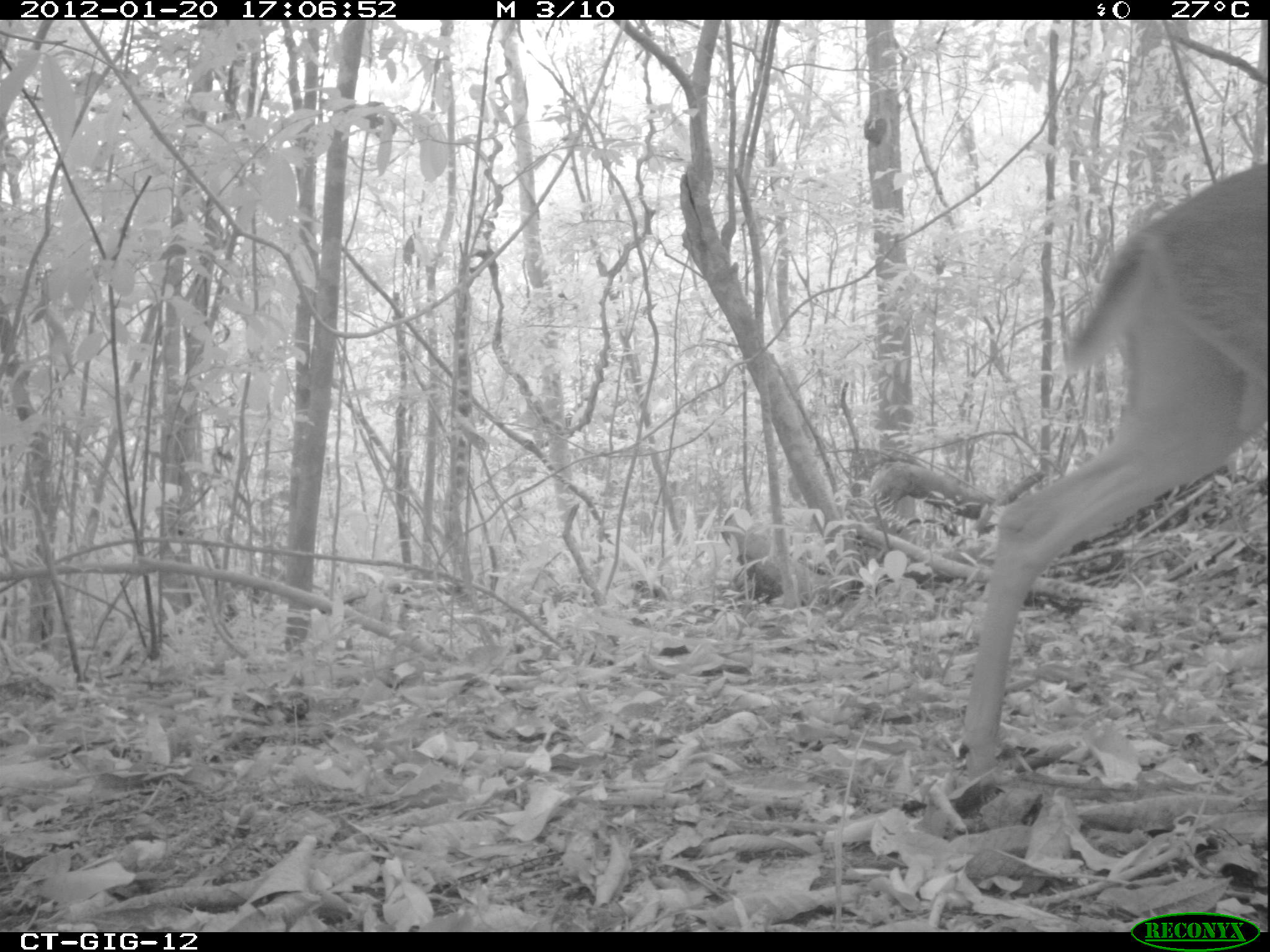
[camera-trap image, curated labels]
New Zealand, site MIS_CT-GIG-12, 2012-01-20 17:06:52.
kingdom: Animalia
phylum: Chordata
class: Mammalia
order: Artiodactyla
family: Cervidae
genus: Odocoileus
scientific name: Odocoileus virginianus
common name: white-tailed deer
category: white tailed deer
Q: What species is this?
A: White tailed deer (white-tailed deer) (Odocoileus virginianus).